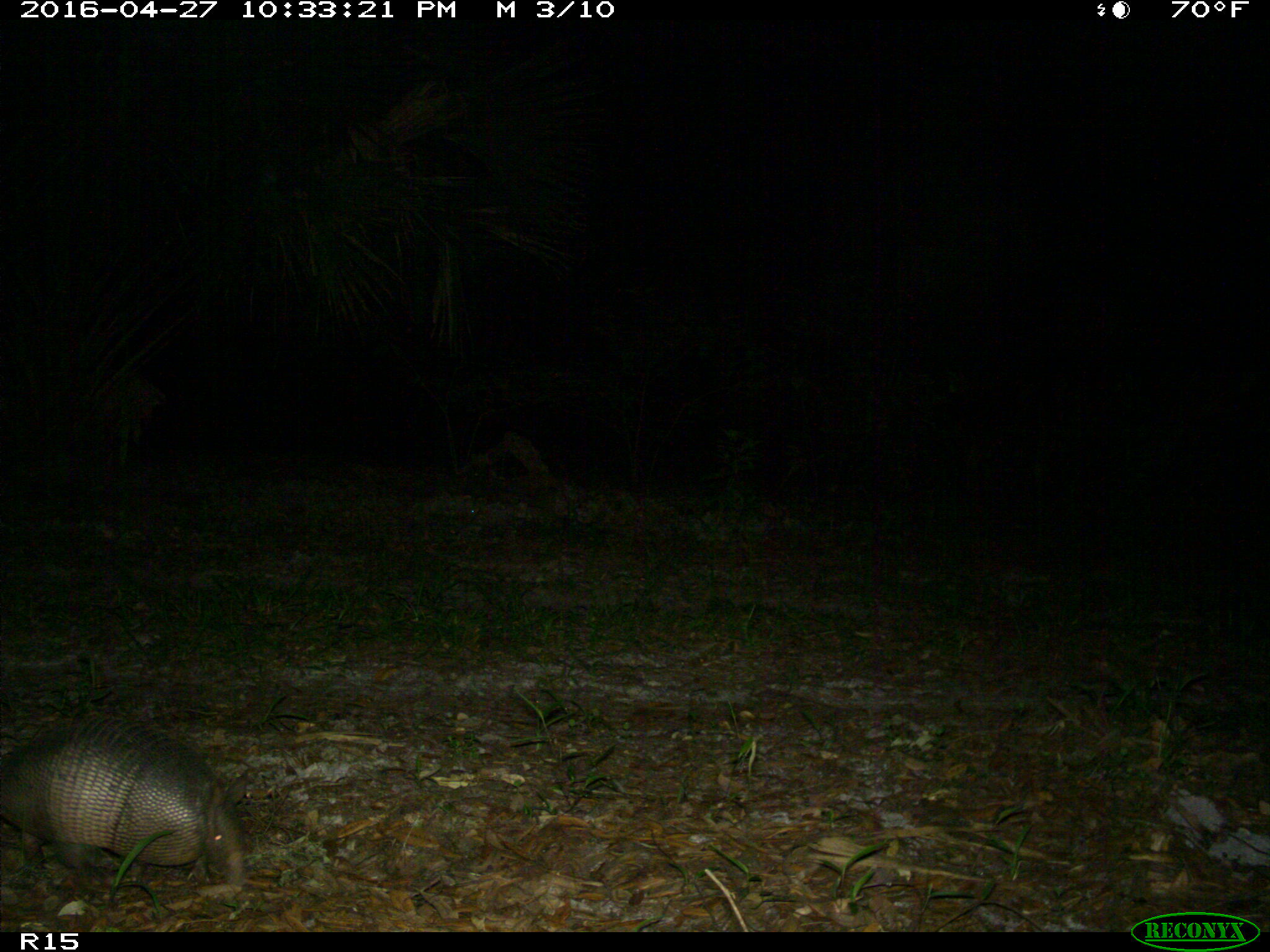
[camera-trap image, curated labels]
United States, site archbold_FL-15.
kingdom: Animalia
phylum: Chordata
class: Mammalia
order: Cingulata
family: Dasypodidae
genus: Dasypus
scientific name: Dasypus novemcinctus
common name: nine-banded armadillo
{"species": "Dasypus novemcinctus (nine-banded armadillo)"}